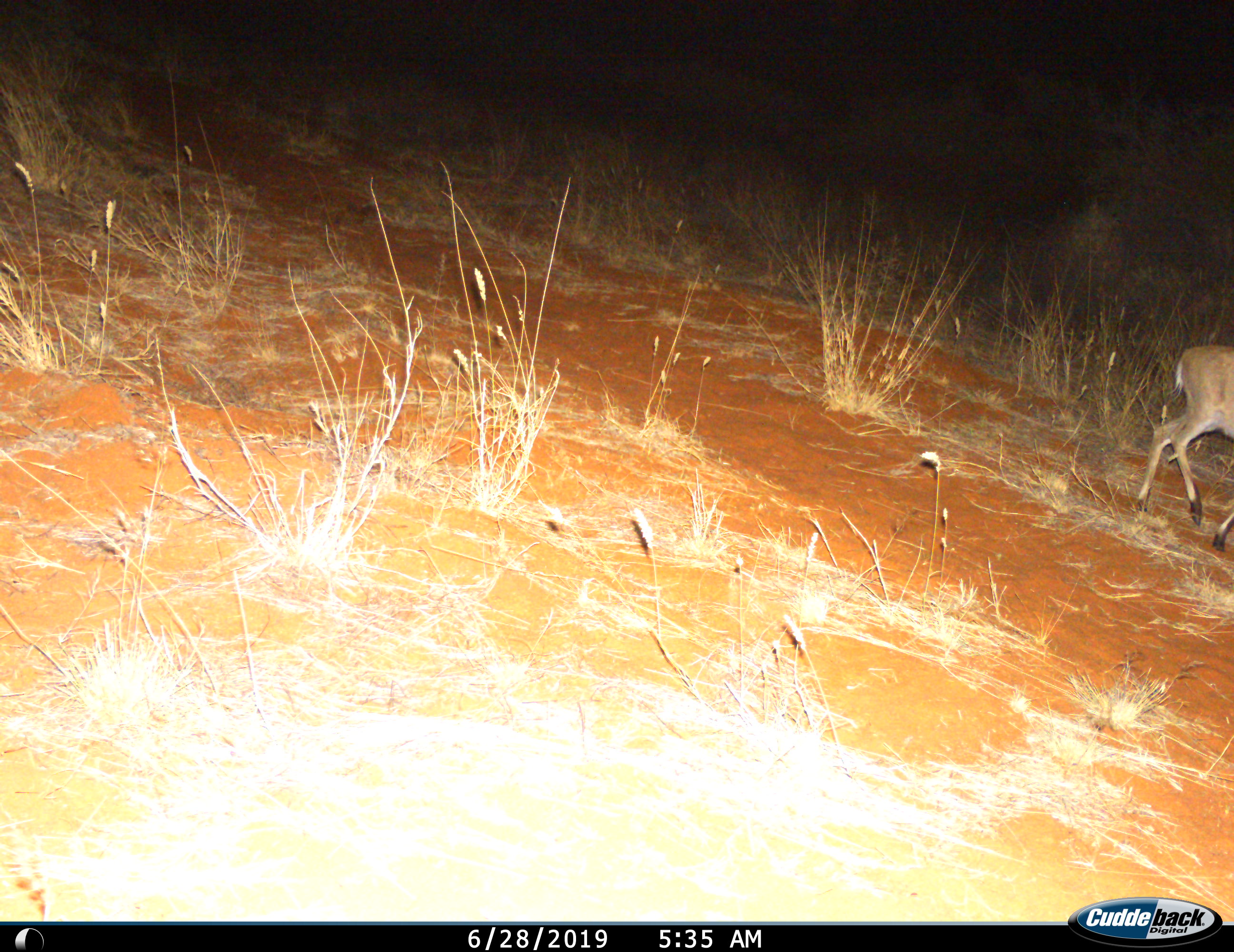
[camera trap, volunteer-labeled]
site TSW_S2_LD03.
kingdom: Animalia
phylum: Chordata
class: Mammalia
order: Artiodactyla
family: Bovidae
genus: Sylvicapra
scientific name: Sylvicapra grimmia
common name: common duiker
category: duikercommongrey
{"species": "duikercommongrey (common duiker) (Sylvicapra grimmia)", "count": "1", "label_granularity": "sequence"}